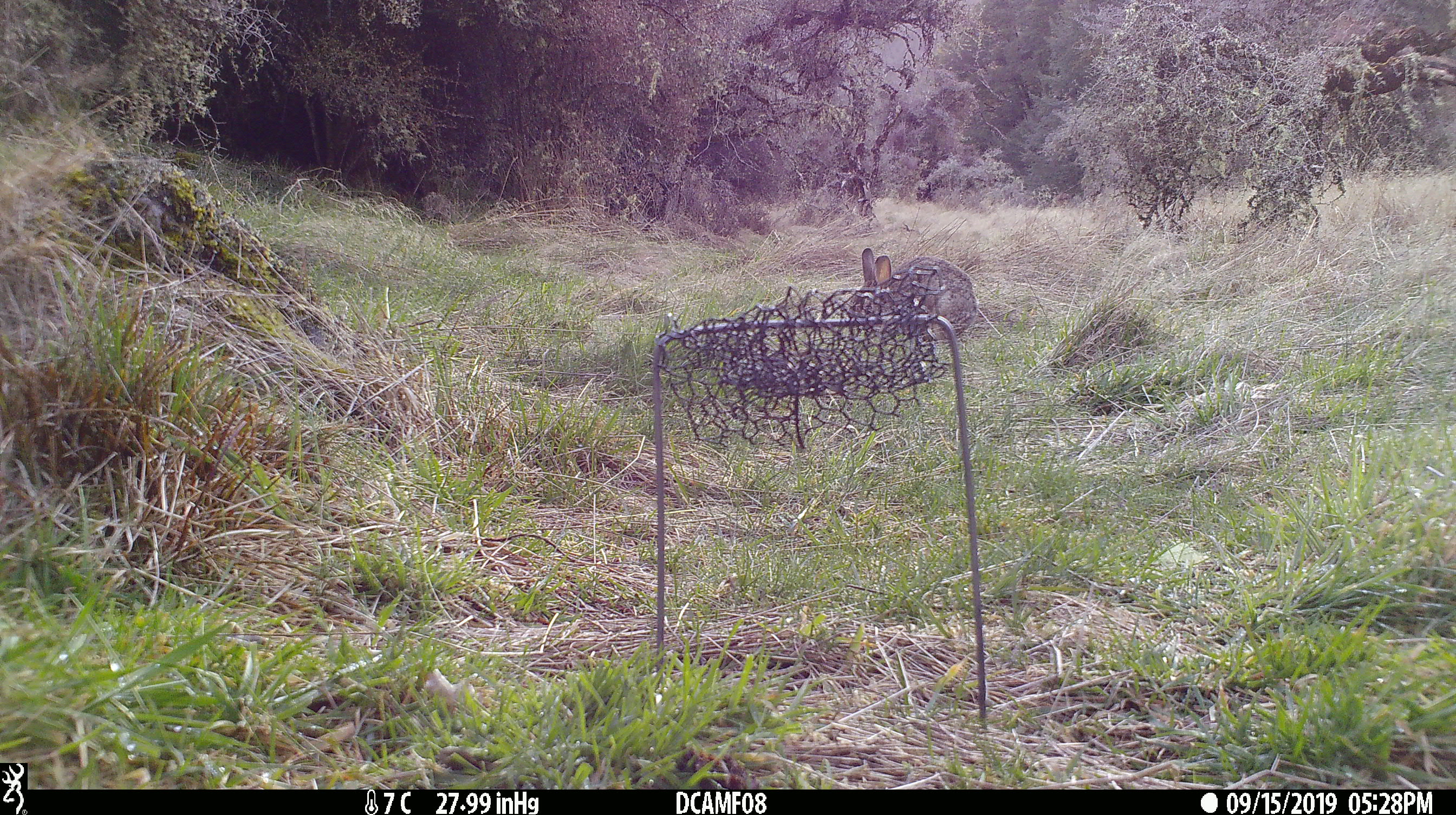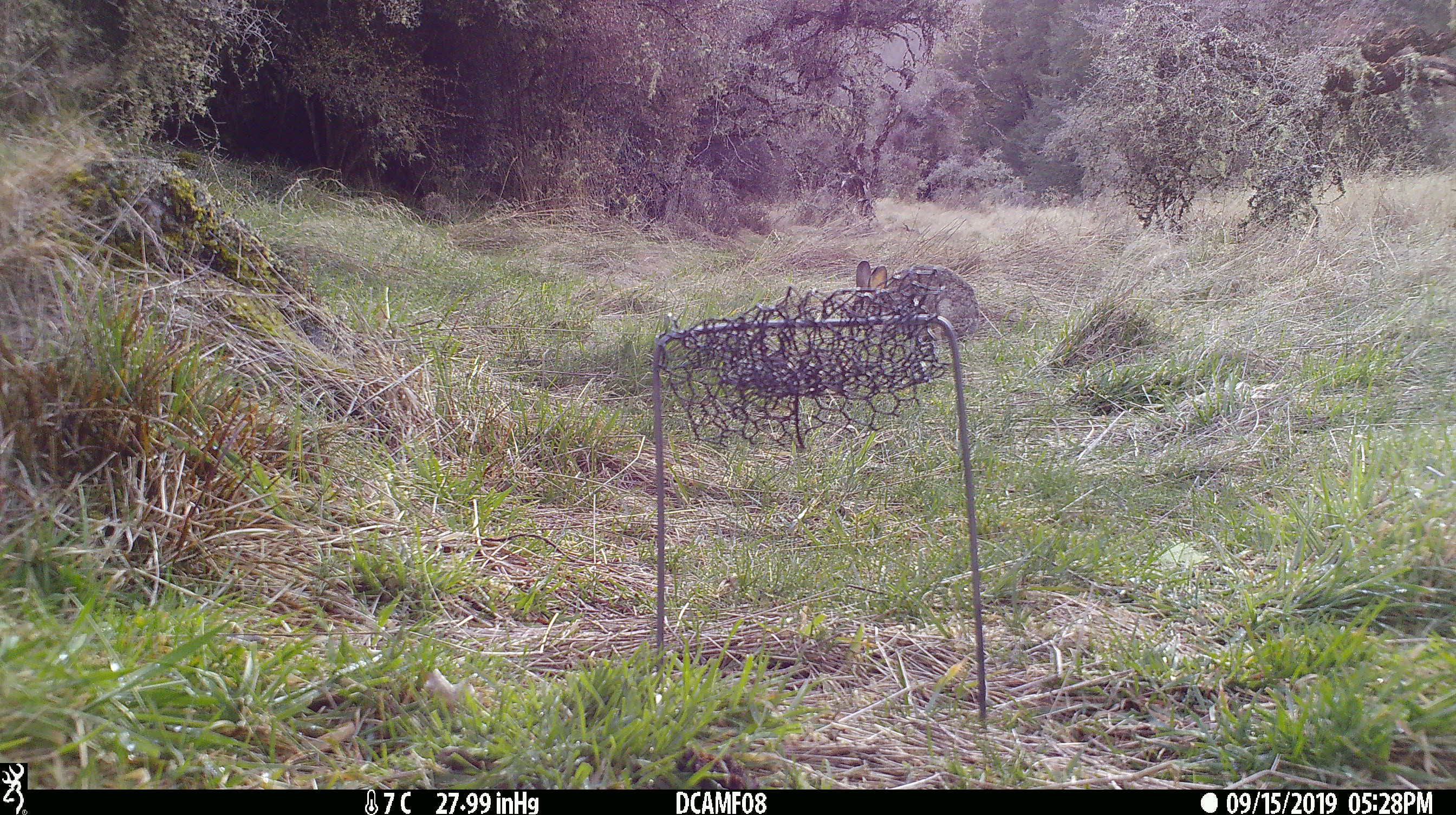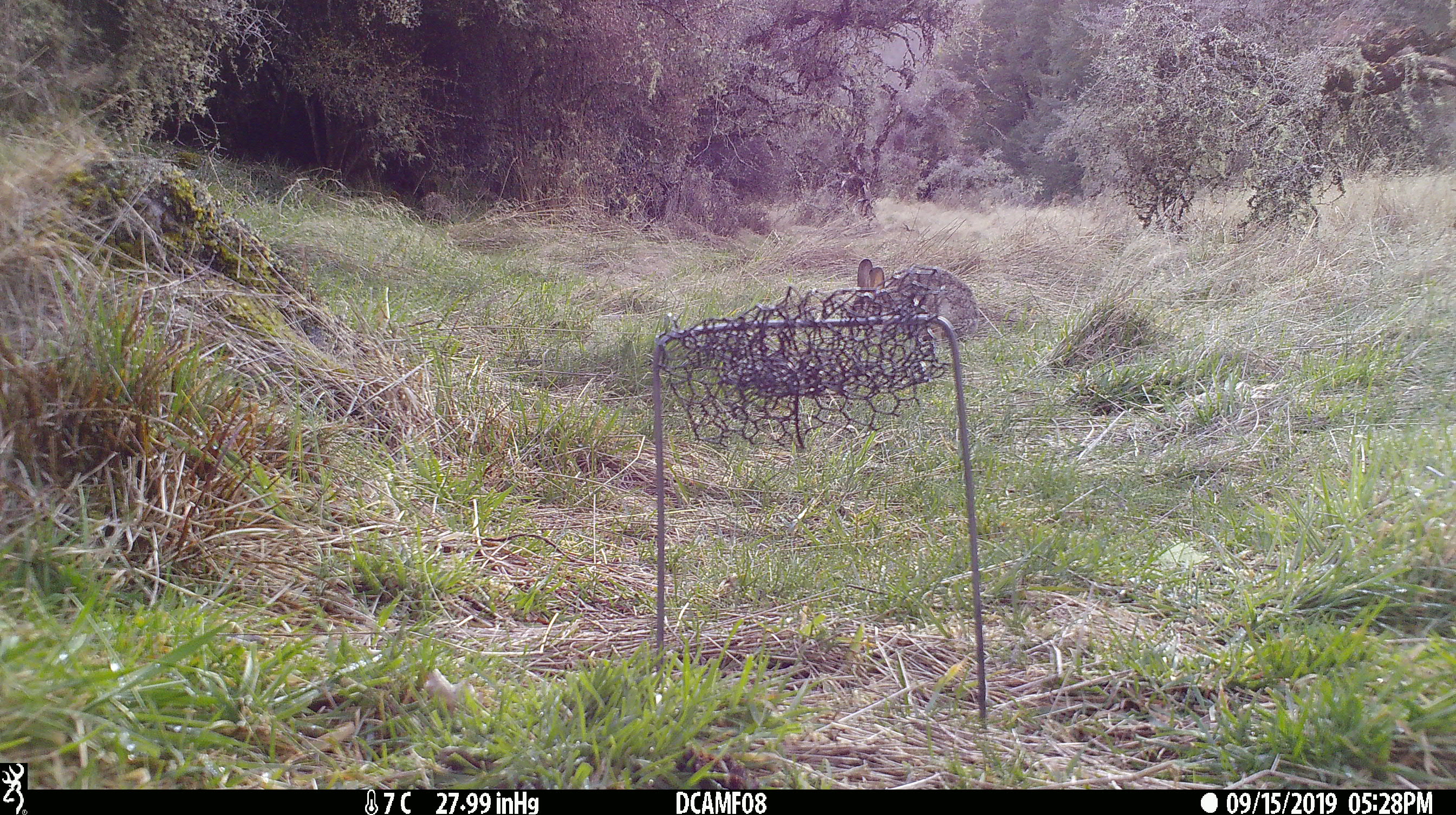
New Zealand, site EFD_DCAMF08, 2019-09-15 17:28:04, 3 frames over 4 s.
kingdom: Animalia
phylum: Chordata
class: Mammalia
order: Lagomorpha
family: Leporidae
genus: Oryctolagus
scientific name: Oryctolagus cuniculus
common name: european rabbit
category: rabbit